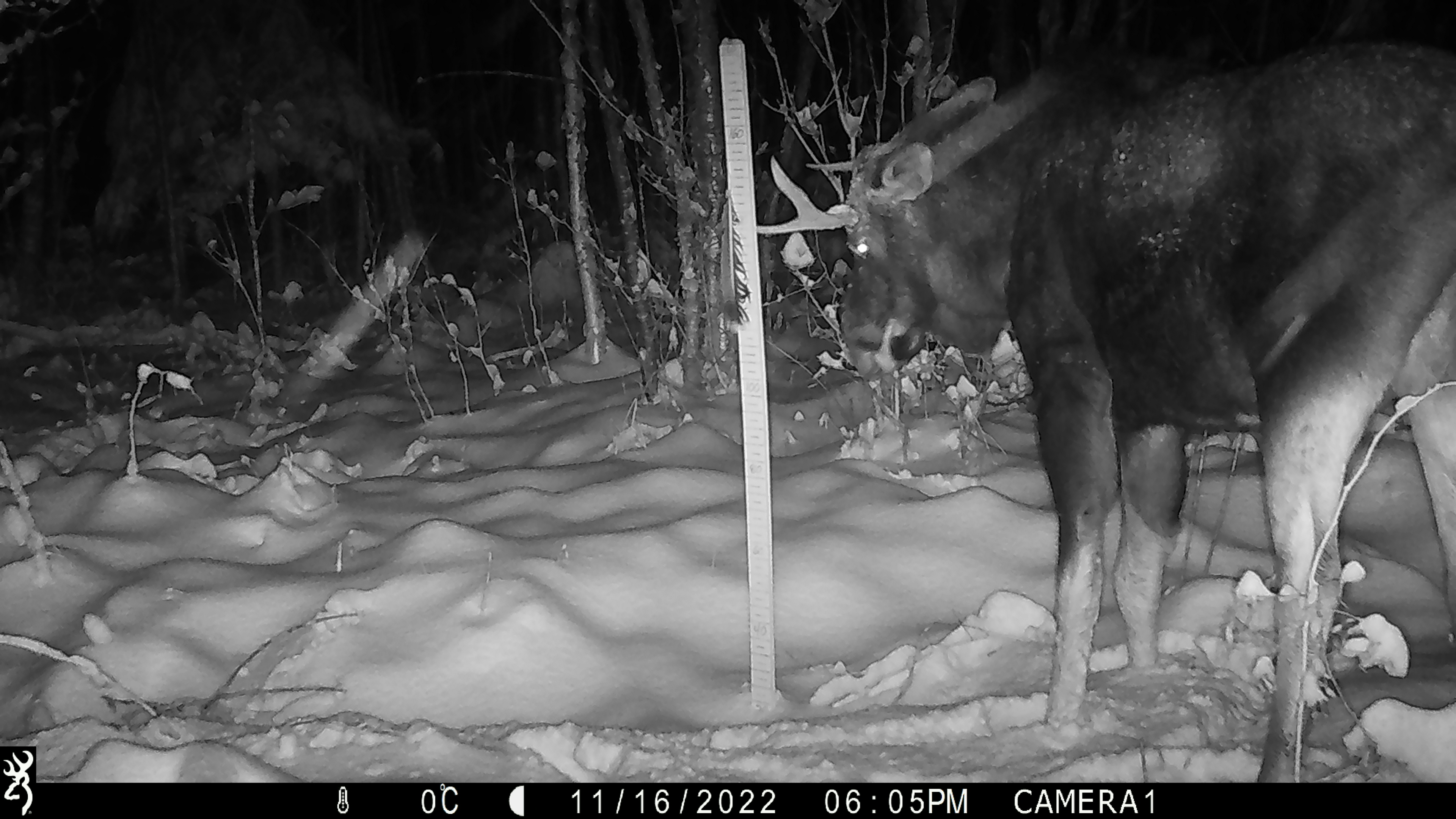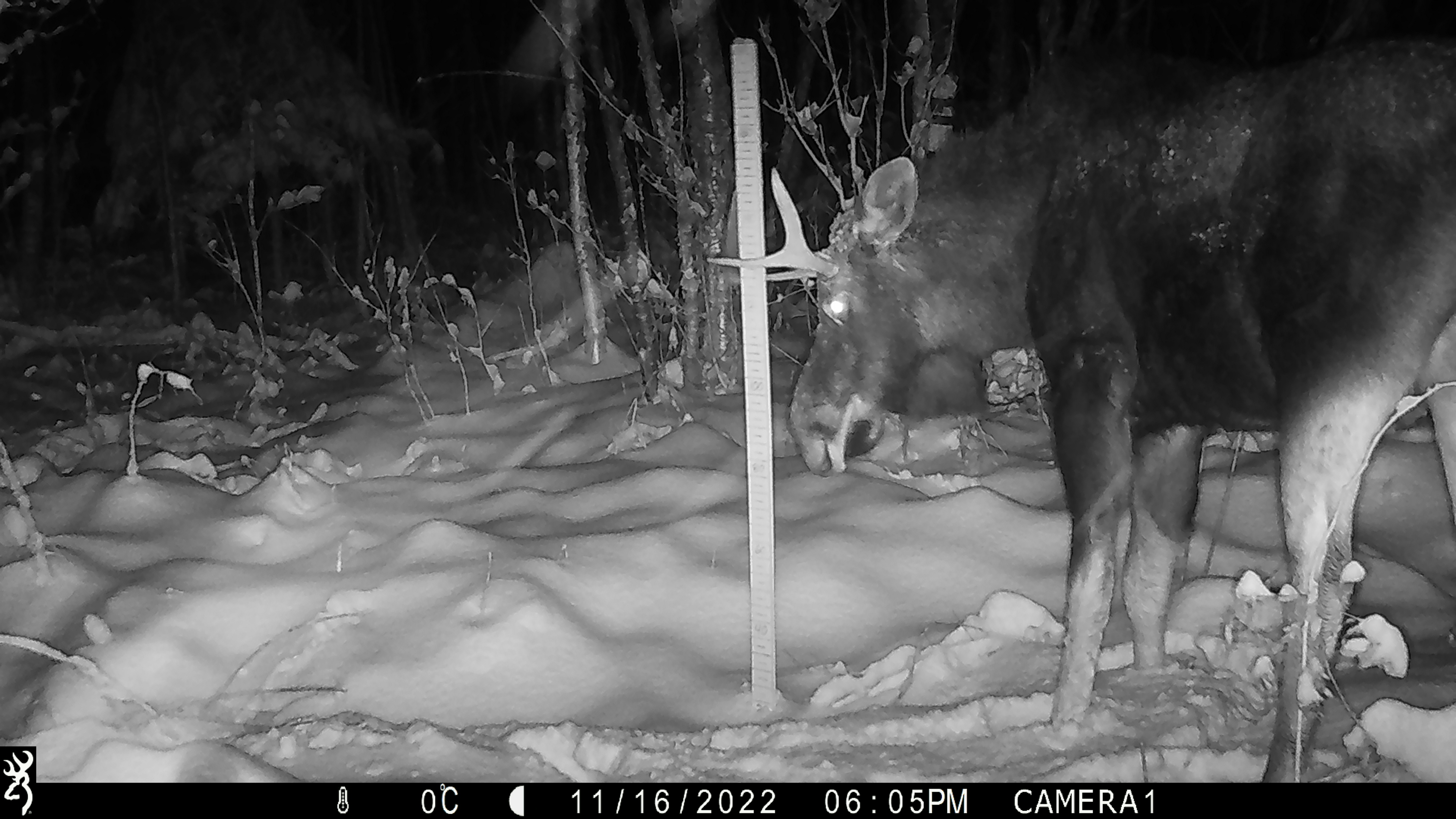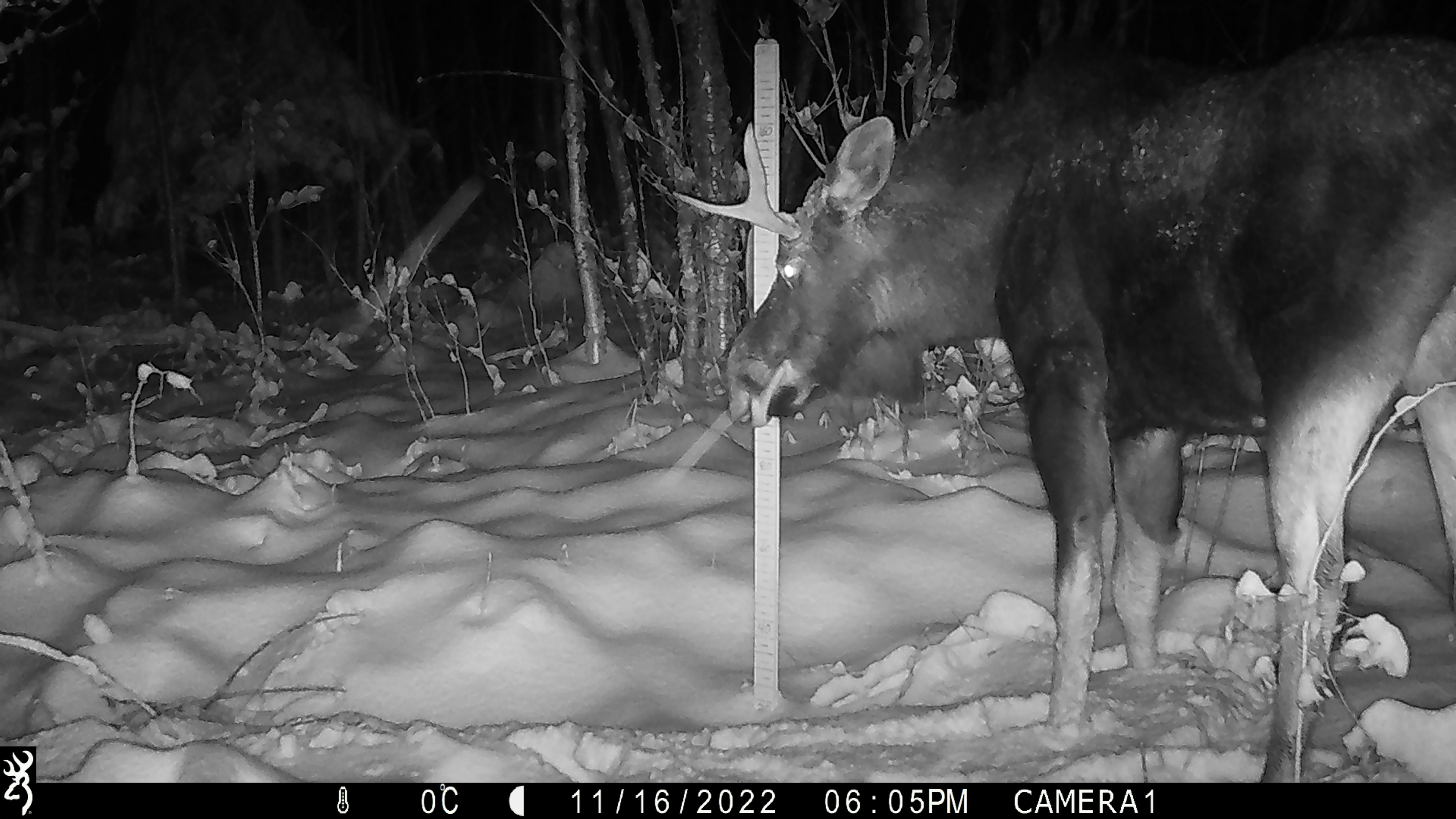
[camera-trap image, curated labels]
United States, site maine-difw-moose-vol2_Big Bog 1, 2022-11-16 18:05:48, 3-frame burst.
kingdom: Animalia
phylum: Chordata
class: Mammalia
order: Artiodactyla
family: Cervidae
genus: Alces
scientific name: Alces alces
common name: moose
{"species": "moose (Alces alces)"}